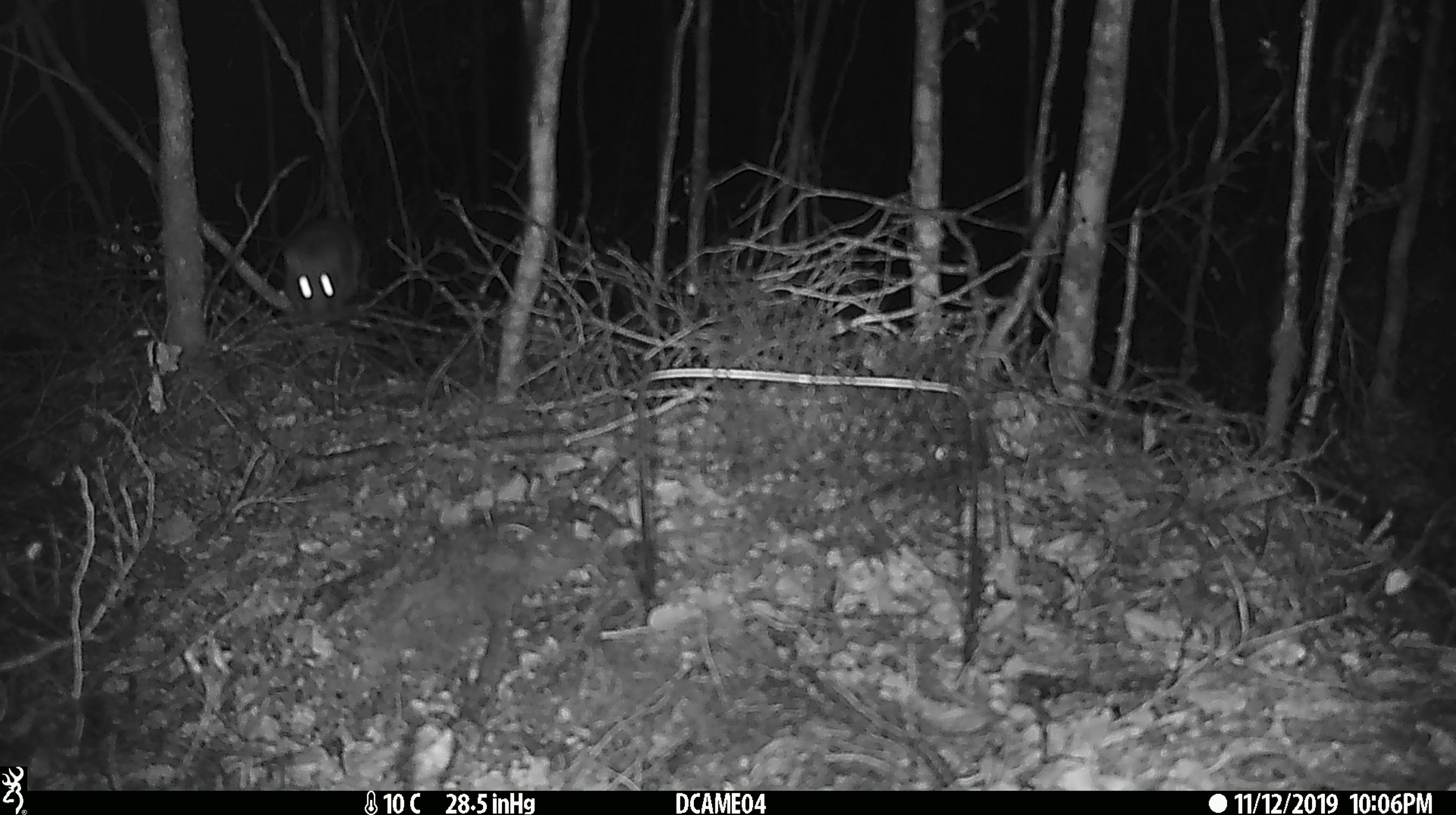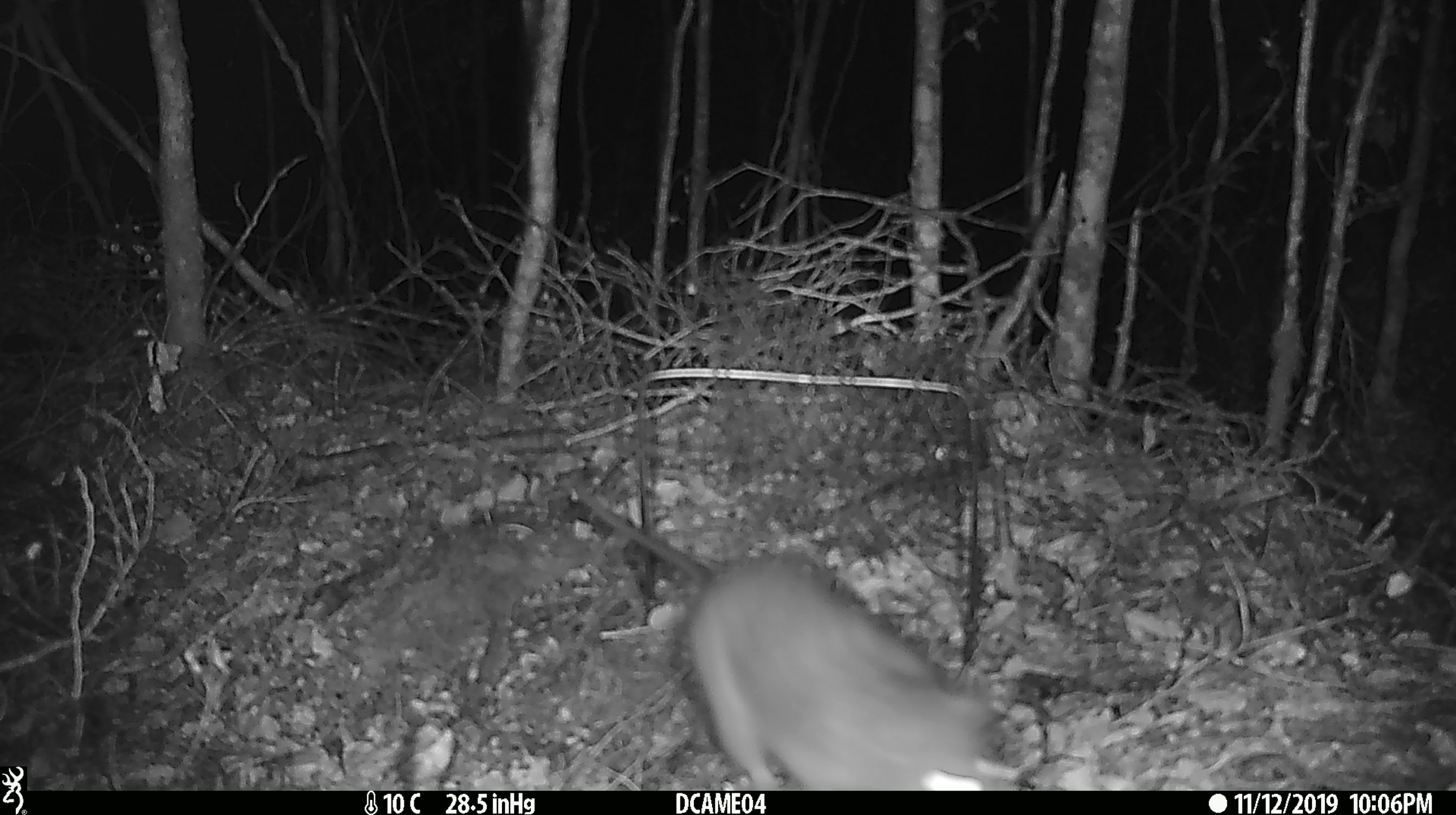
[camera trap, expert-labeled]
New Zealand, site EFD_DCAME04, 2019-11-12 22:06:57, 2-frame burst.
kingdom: Animalia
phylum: Chordata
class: Mammalia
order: Rodentia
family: Muridae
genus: Rattus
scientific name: Rattus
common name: rat